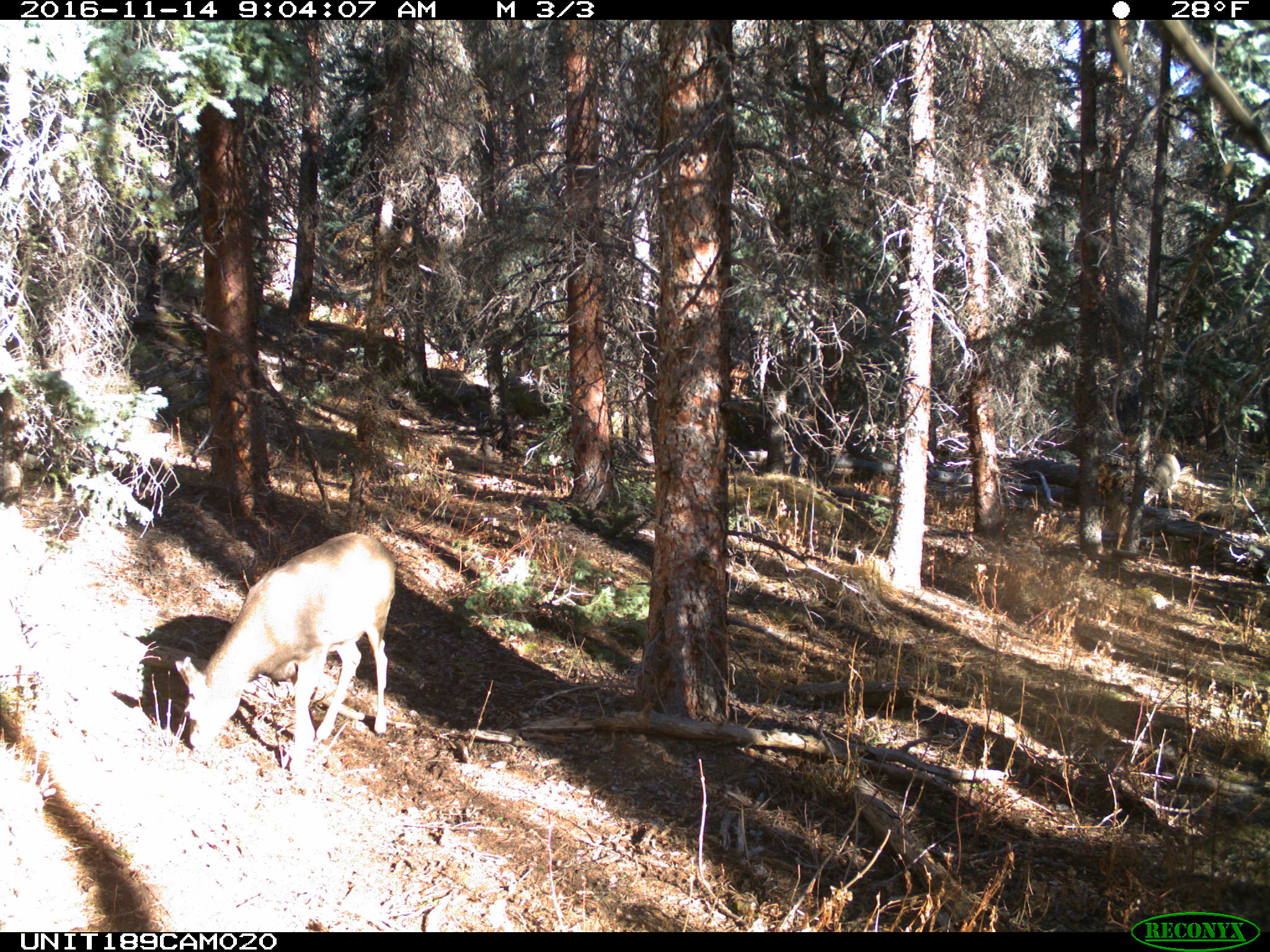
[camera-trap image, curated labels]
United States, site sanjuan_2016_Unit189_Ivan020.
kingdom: Animalia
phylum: Chordata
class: Mammalia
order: Artiodactyla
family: Cervidae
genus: Odocoileus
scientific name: Odocoileus hemionus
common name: mule deer